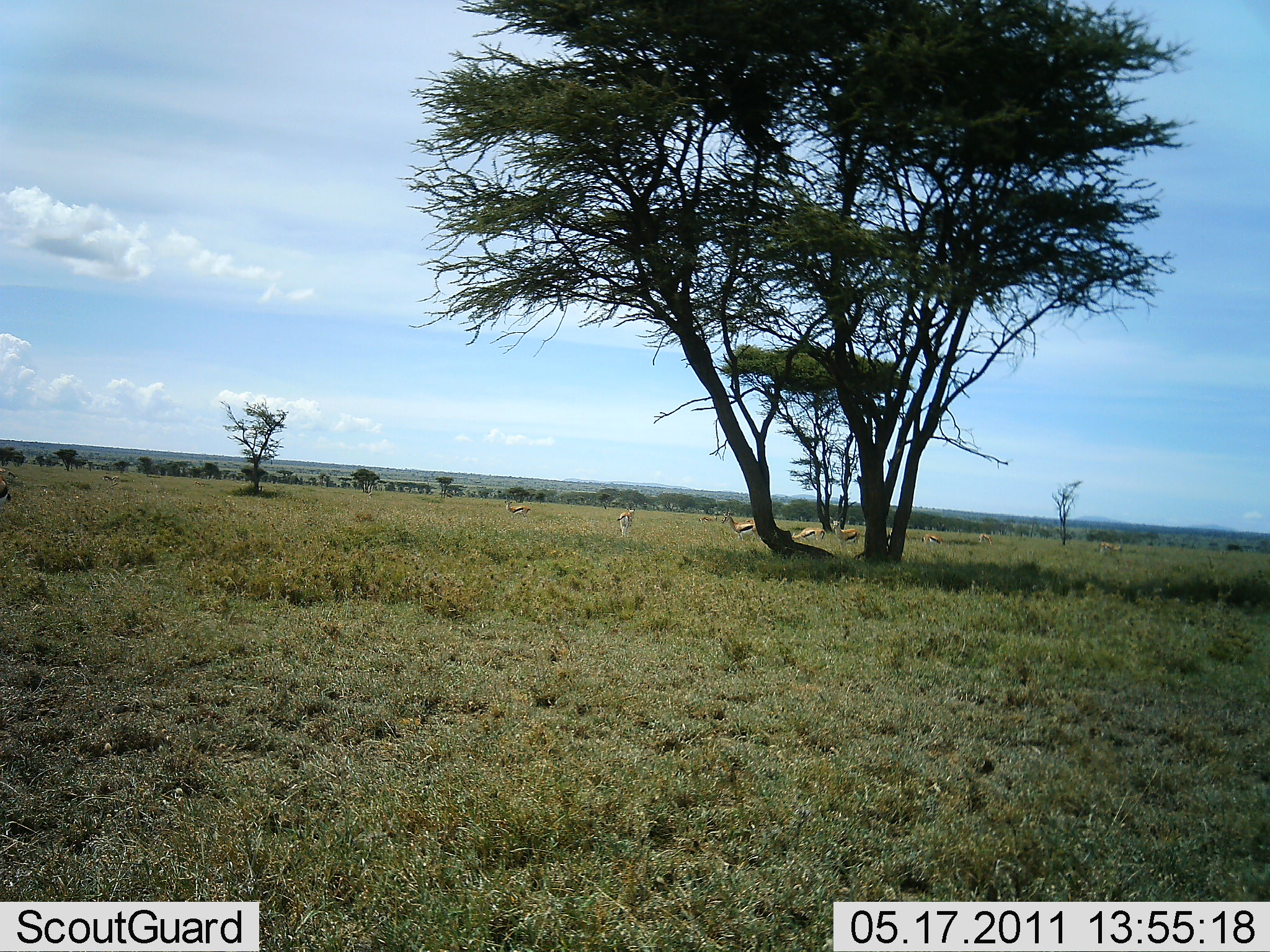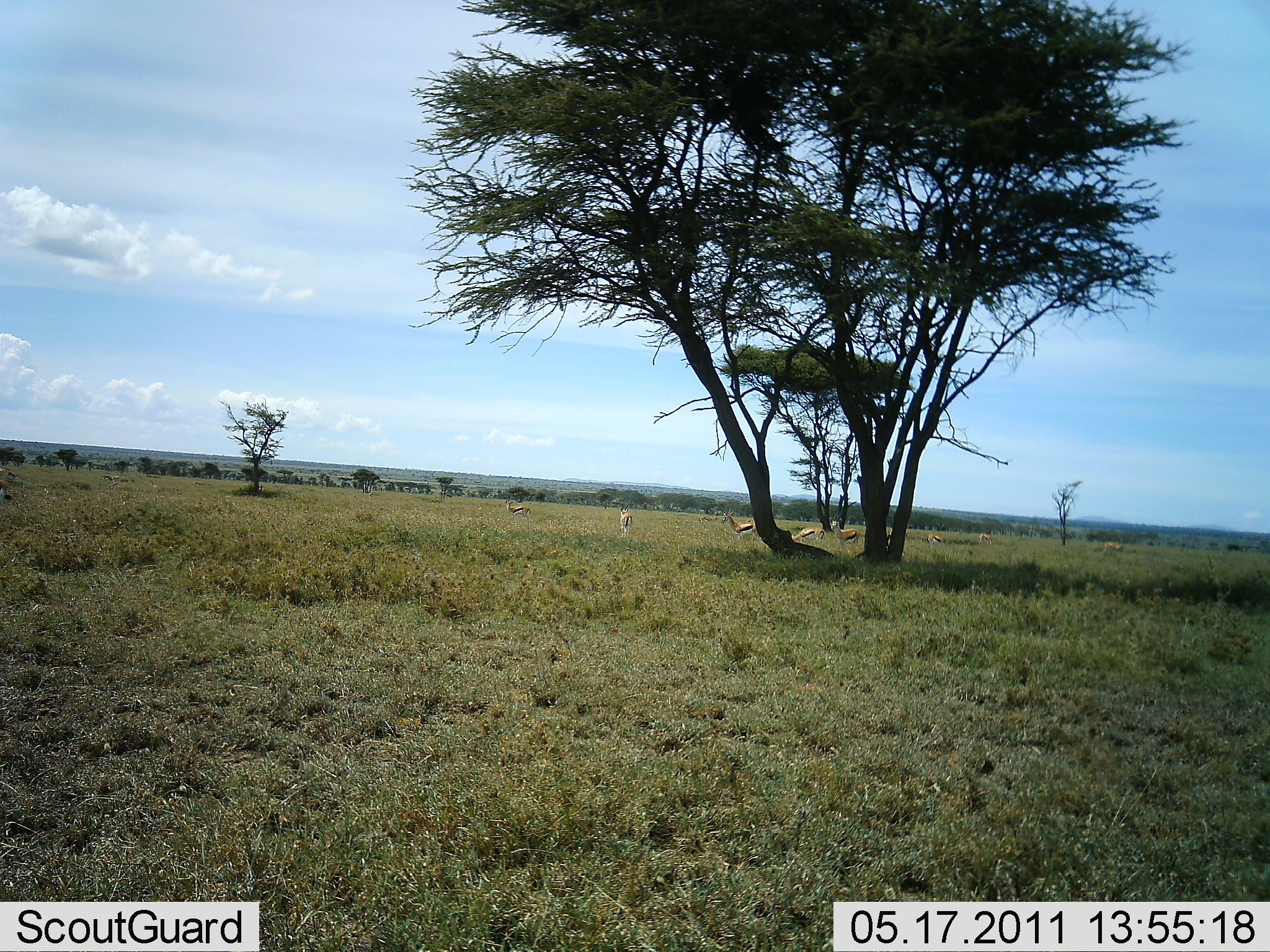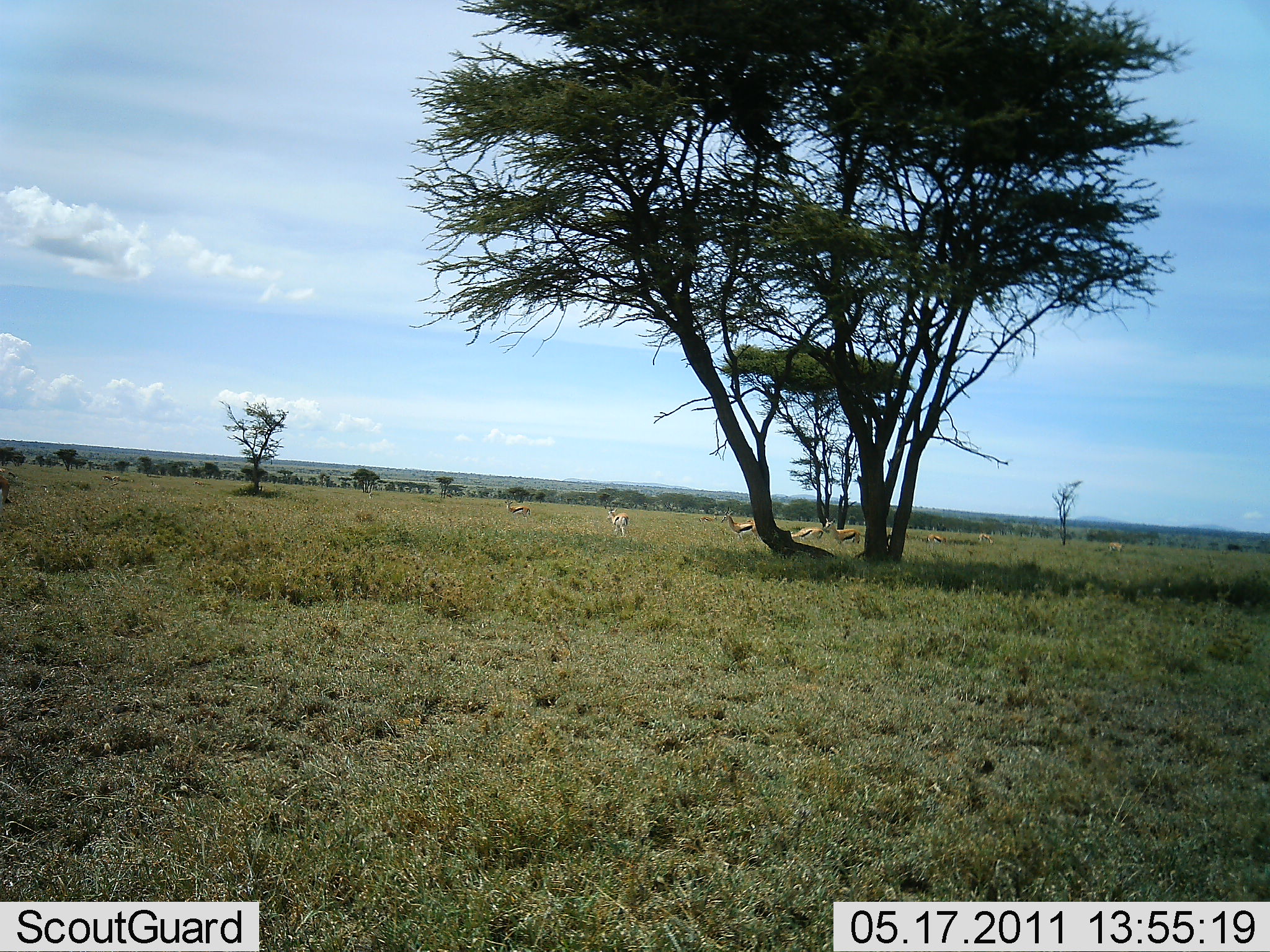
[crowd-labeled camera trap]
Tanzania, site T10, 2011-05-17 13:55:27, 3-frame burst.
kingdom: Animalia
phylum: Chordata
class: Mammalia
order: Artiodactyla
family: Bovidae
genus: Eudorcas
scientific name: Eudorcas thomsonii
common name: thomson's gazelle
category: gazellethomsons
Gazellethomsons (thomson's gazelle) (Eudorcas thomsonii), count 7. Behavior (volunteer vote fractions): standing 60%, resting 0%, moving 60%, interacting 0%. Young present (vote fraction): 0%. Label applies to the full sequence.